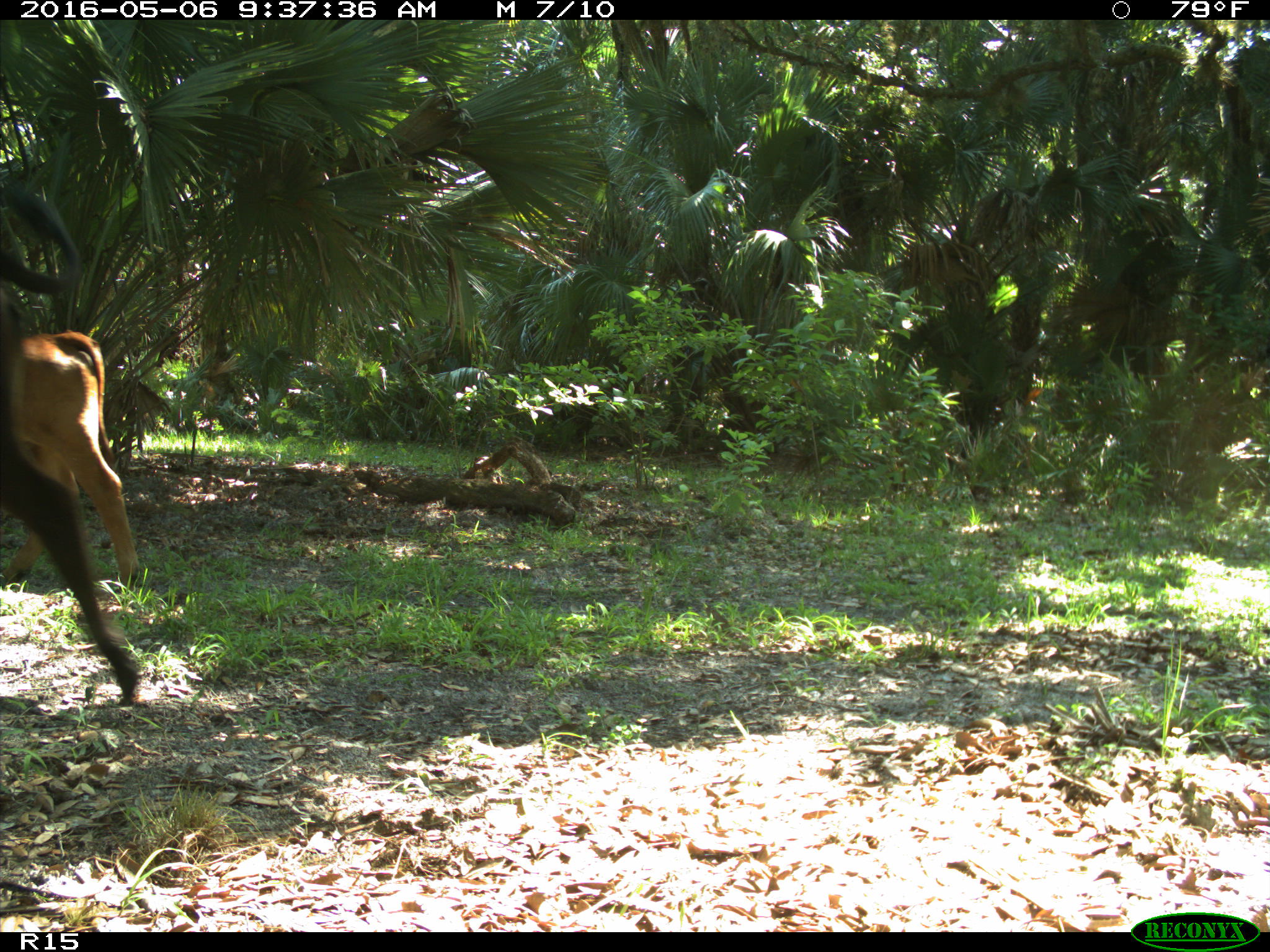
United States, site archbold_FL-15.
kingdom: Animalia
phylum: Chordata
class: Mammalia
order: Artiodactyla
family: Bovidae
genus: Bos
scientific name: Bos taurus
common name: domestic cow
Bos taurus (domestic cow).